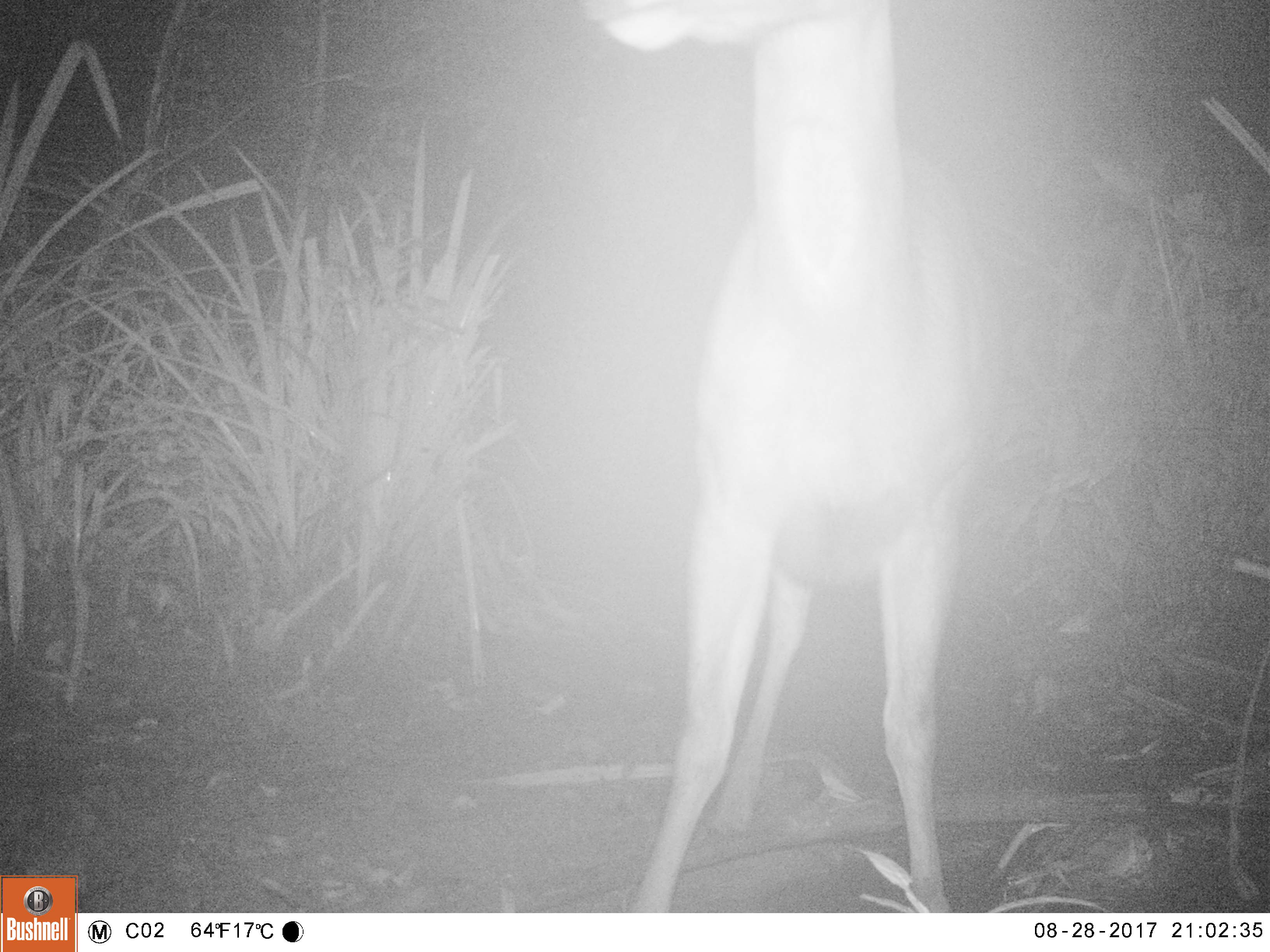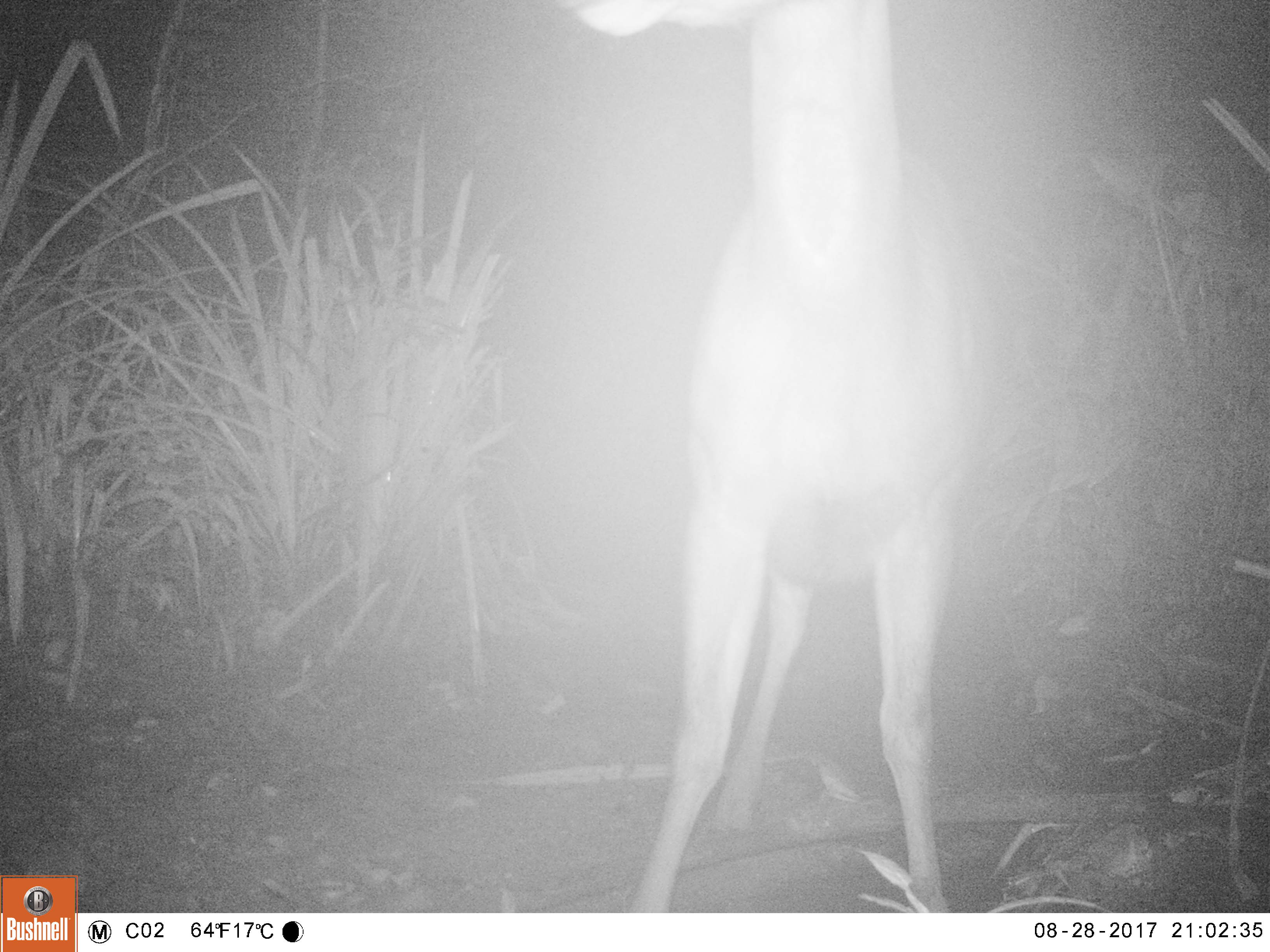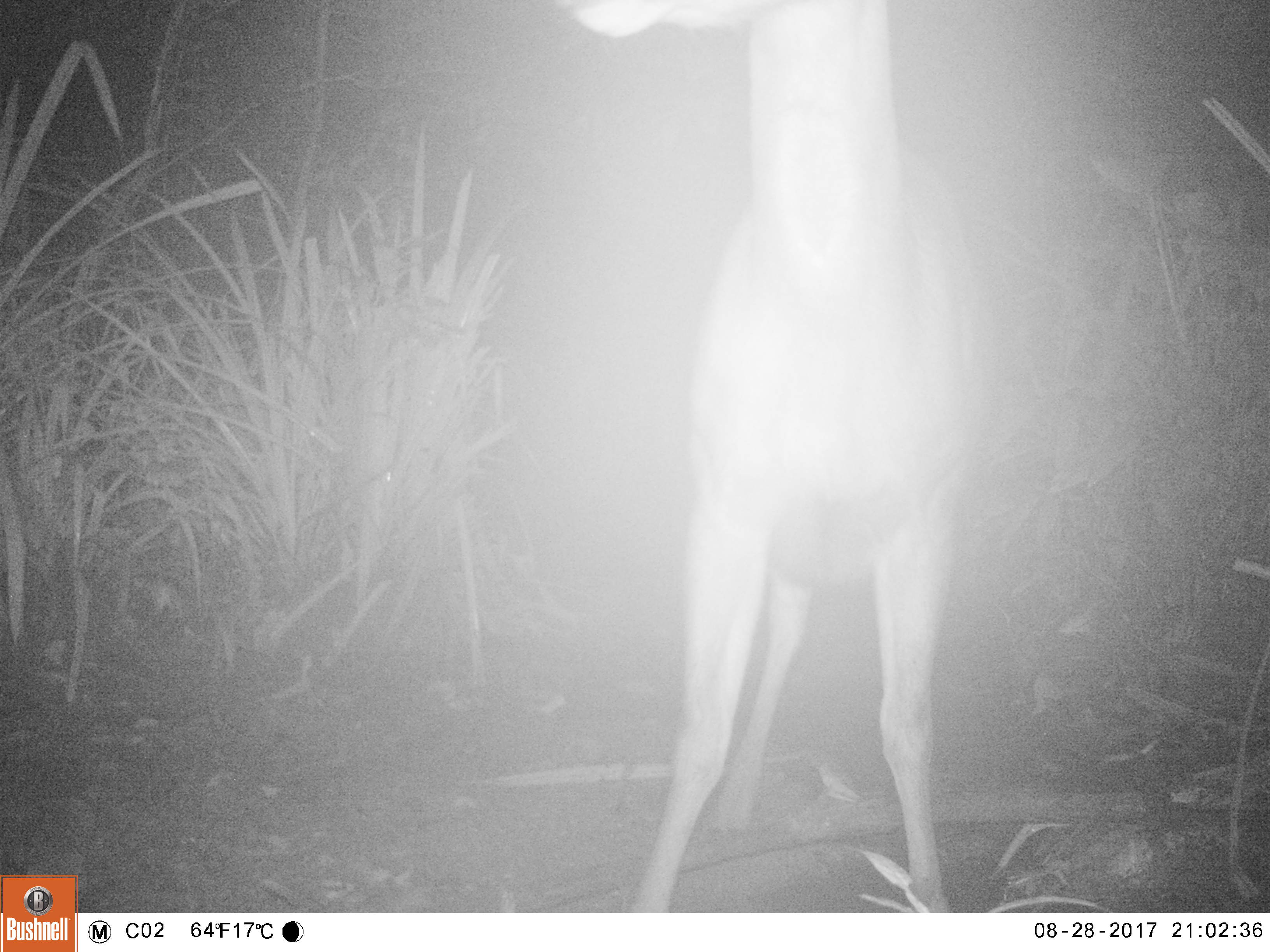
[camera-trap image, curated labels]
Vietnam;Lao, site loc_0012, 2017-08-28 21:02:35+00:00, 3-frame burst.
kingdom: Animalia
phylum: Chordata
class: Mammalia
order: Artiodactyla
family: Cervidae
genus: Rusa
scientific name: Rusa unicolor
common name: sambar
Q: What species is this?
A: Sambar (Rusa unicolor).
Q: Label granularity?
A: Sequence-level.